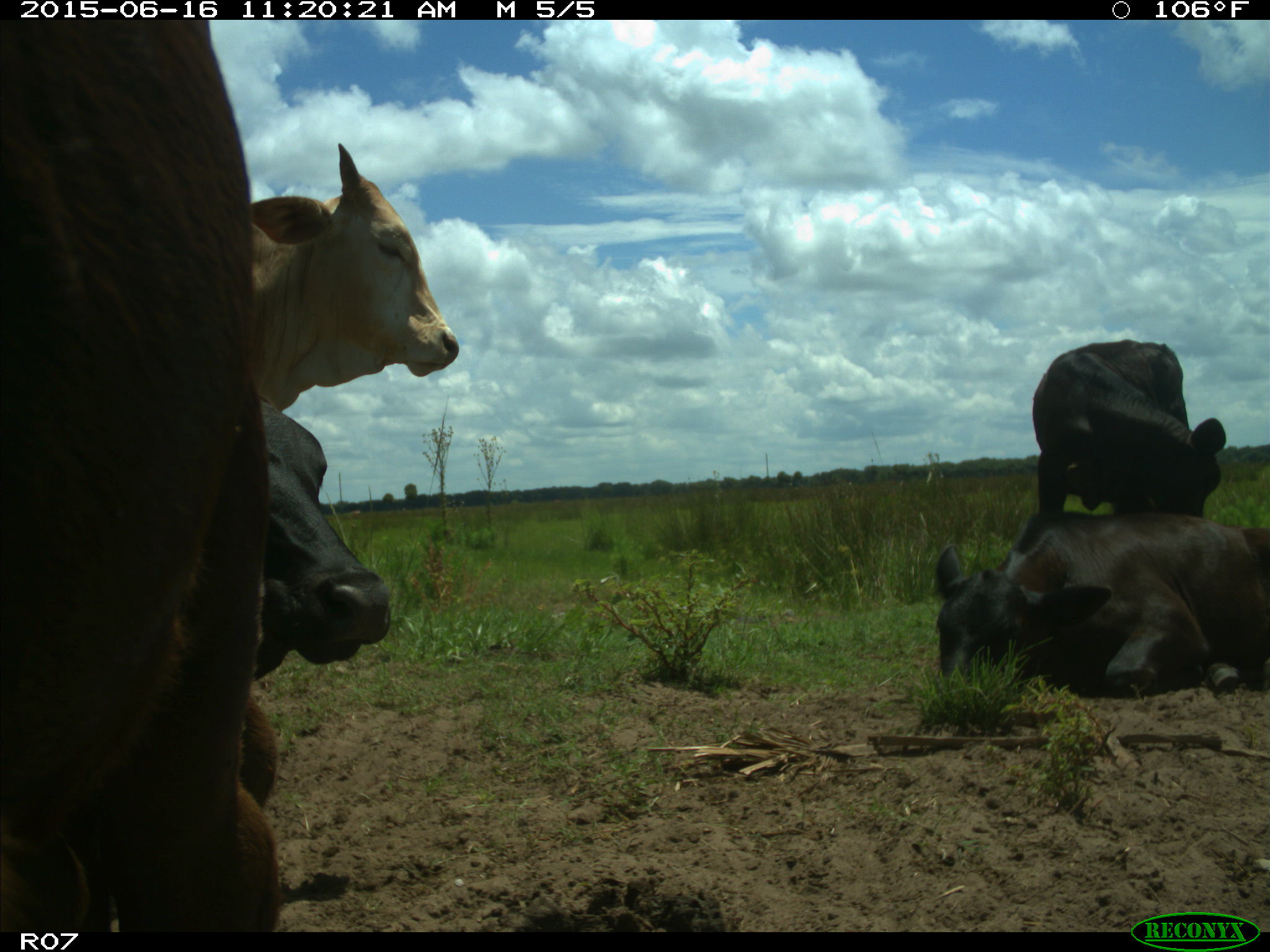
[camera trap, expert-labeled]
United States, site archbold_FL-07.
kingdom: Animalia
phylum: Chordata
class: Mammalia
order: Artiodactyla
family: Bovidae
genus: Bos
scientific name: Bos taurus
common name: domestic cow